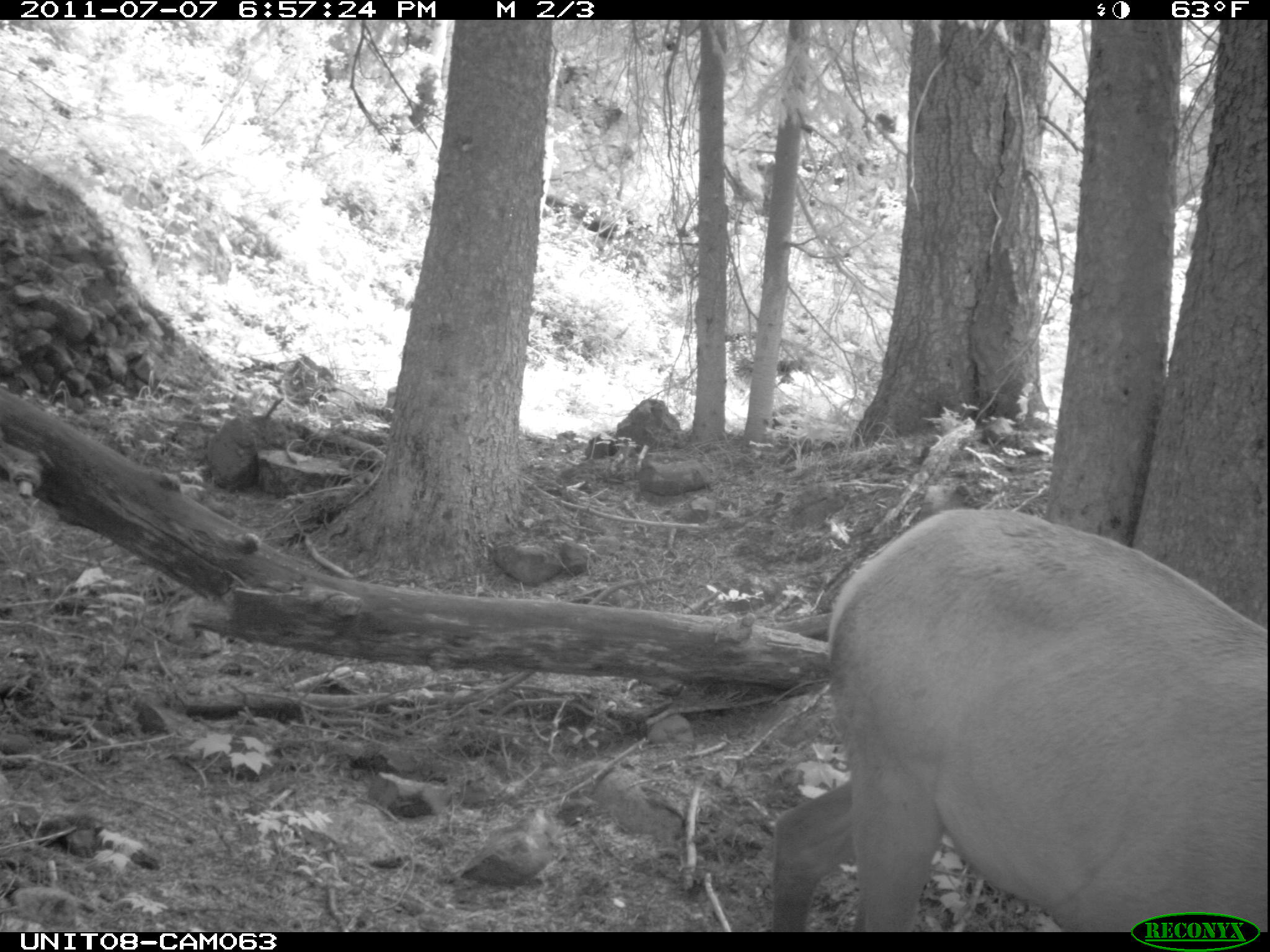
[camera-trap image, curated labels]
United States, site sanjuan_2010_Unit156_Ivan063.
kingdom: Animalia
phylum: Chordata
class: Mammalia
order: Artiodactyla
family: Cervidae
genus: Cervus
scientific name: Cervus elaphus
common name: red deer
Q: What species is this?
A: Cervus elaphus (red deer).